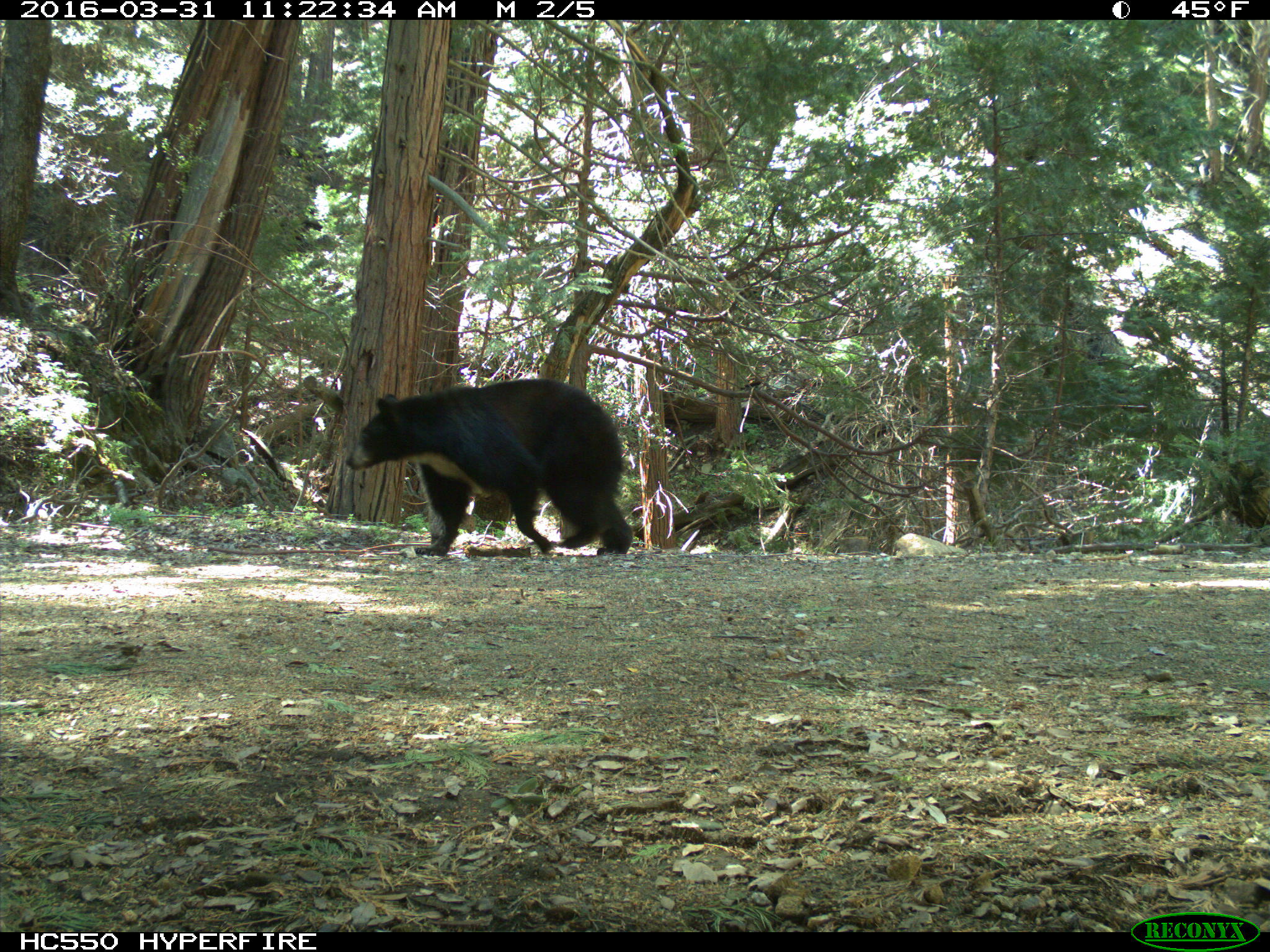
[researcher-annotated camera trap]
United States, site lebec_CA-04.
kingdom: Animalia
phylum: Chordata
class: Mammalia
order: Carnivora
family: Ursidae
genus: Ursus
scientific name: Ursus americanus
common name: american black bear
Ursus americanus (american black bear).